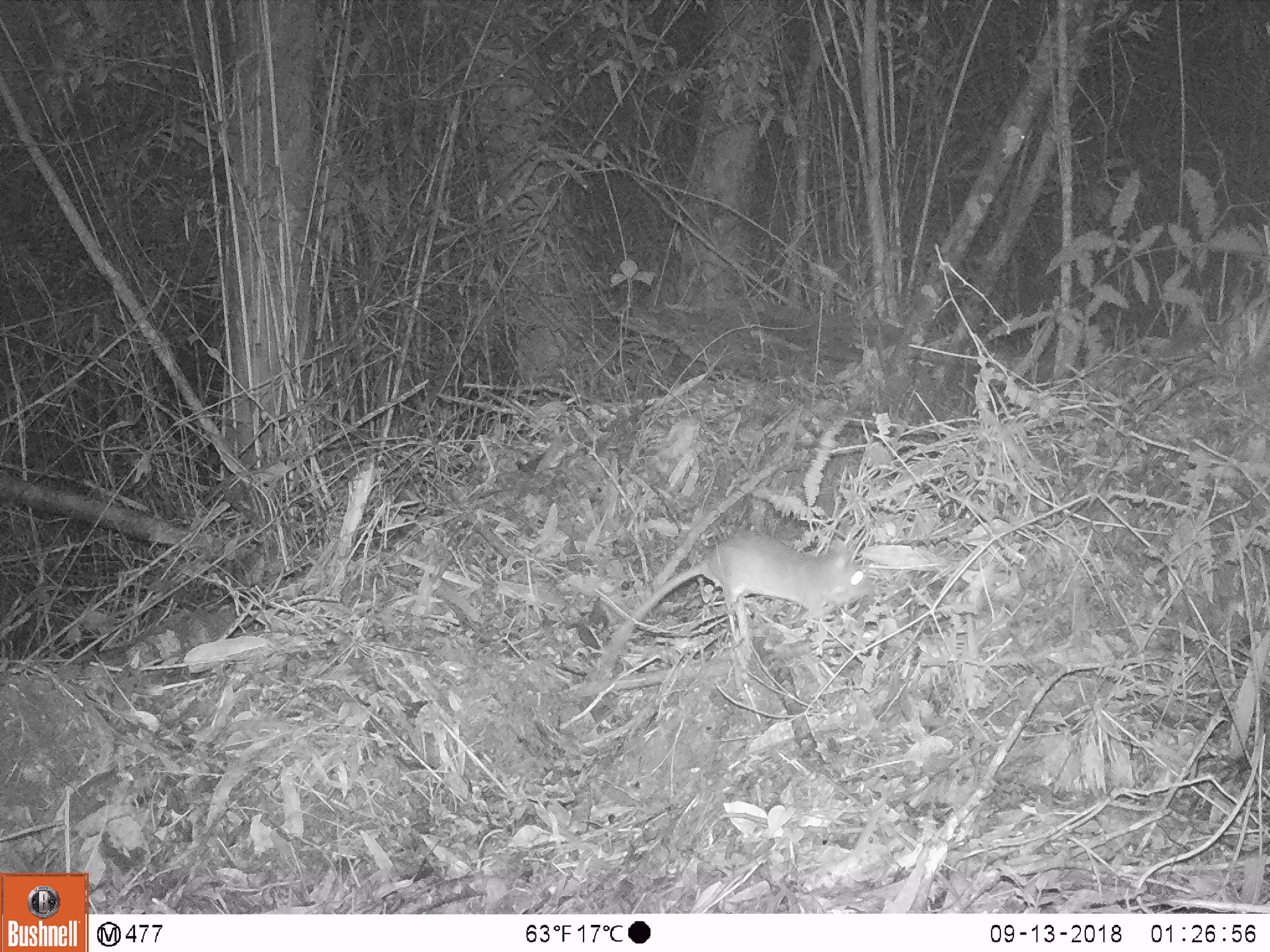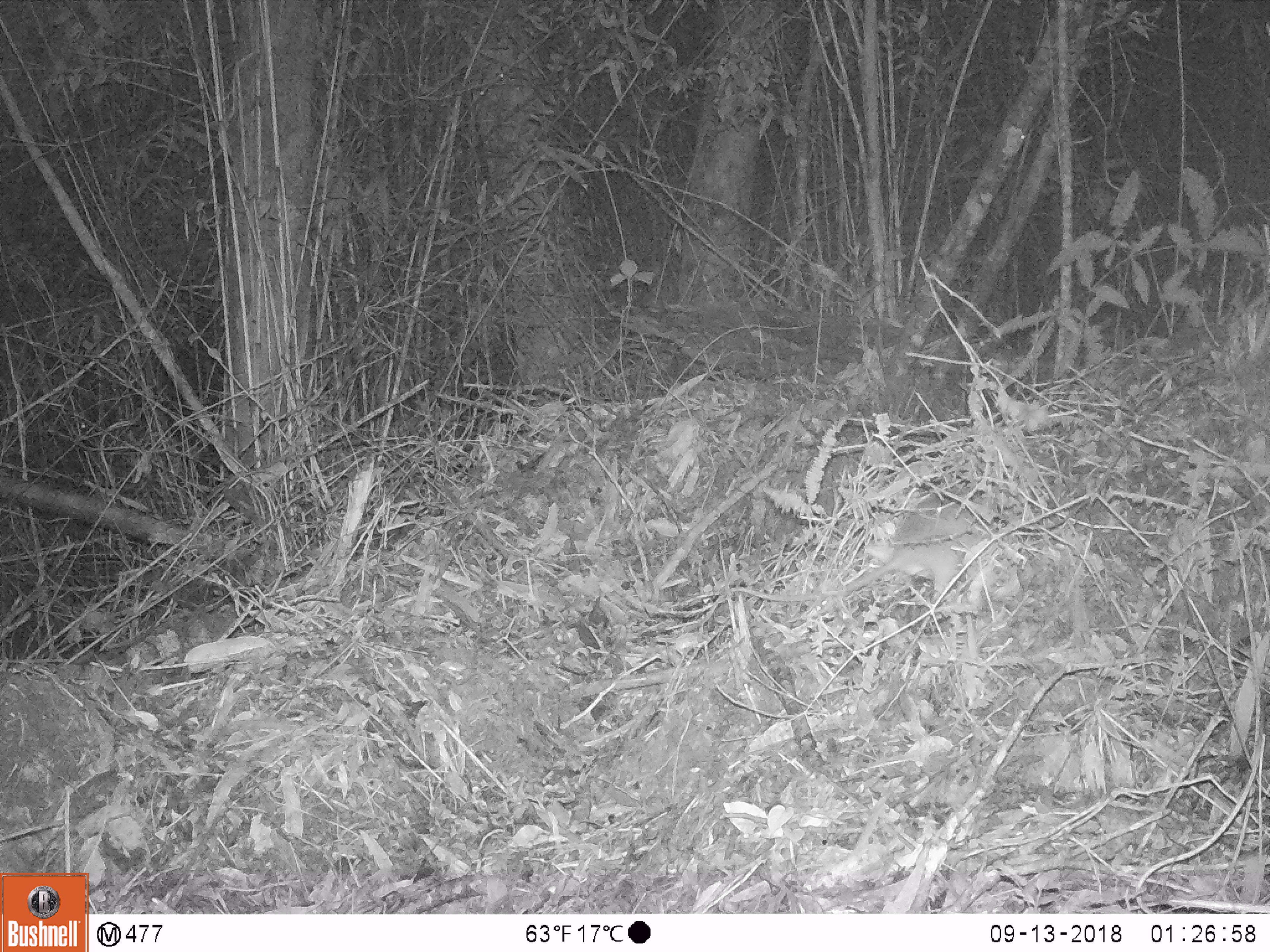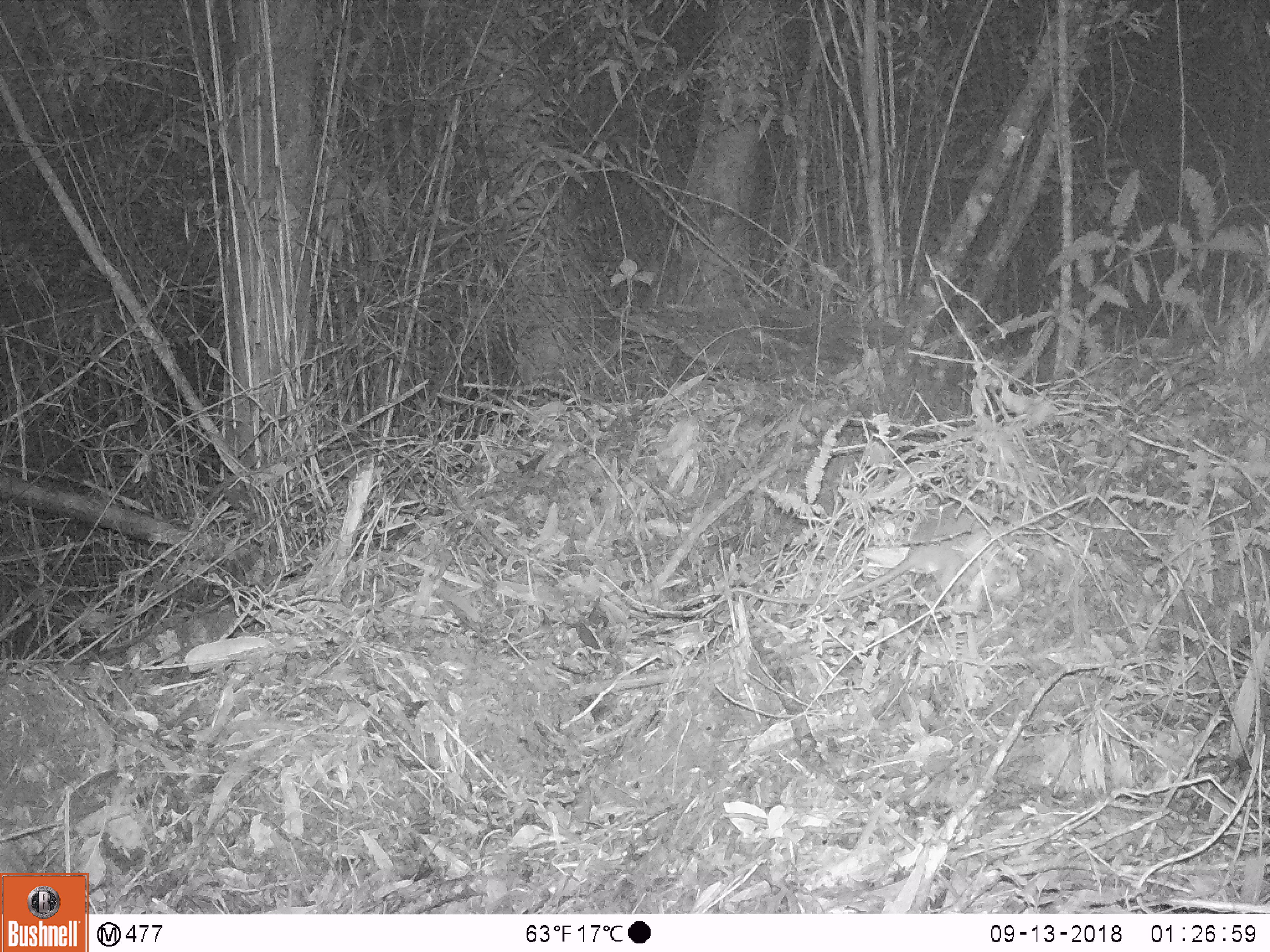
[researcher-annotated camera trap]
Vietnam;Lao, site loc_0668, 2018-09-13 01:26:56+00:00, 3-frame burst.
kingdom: Animalia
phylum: Chordata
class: Mammalia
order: Rodentia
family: Muridae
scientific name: Muridae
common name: old-world mice and rats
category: unidentified murid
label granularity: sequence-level